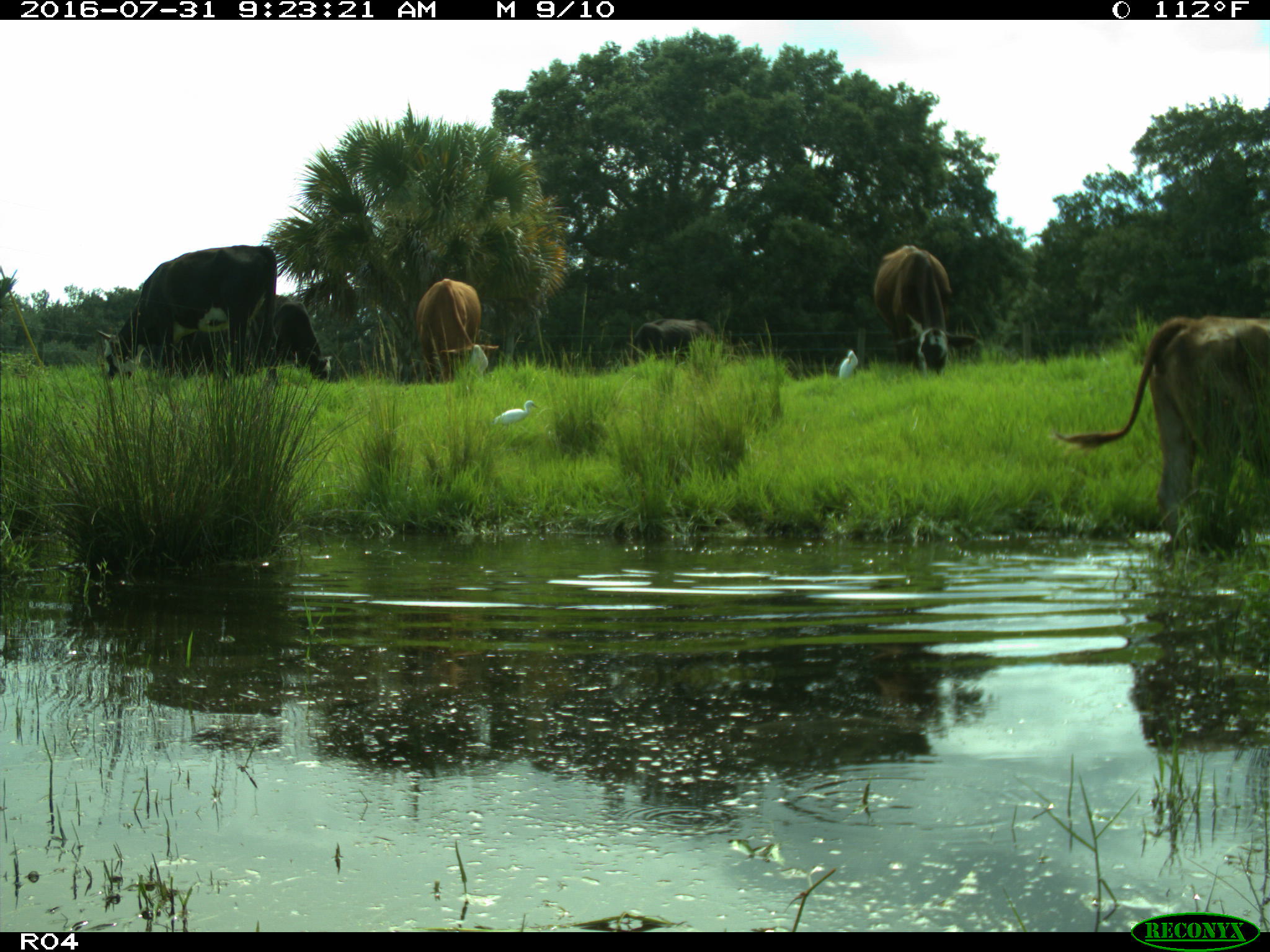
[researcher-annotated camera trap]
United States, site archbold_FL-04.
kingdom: Animalia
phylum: Chordata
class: Mammalia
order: Artiodactyla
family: Bovidae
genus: Bos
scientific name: Bos taurus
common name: domestic cow